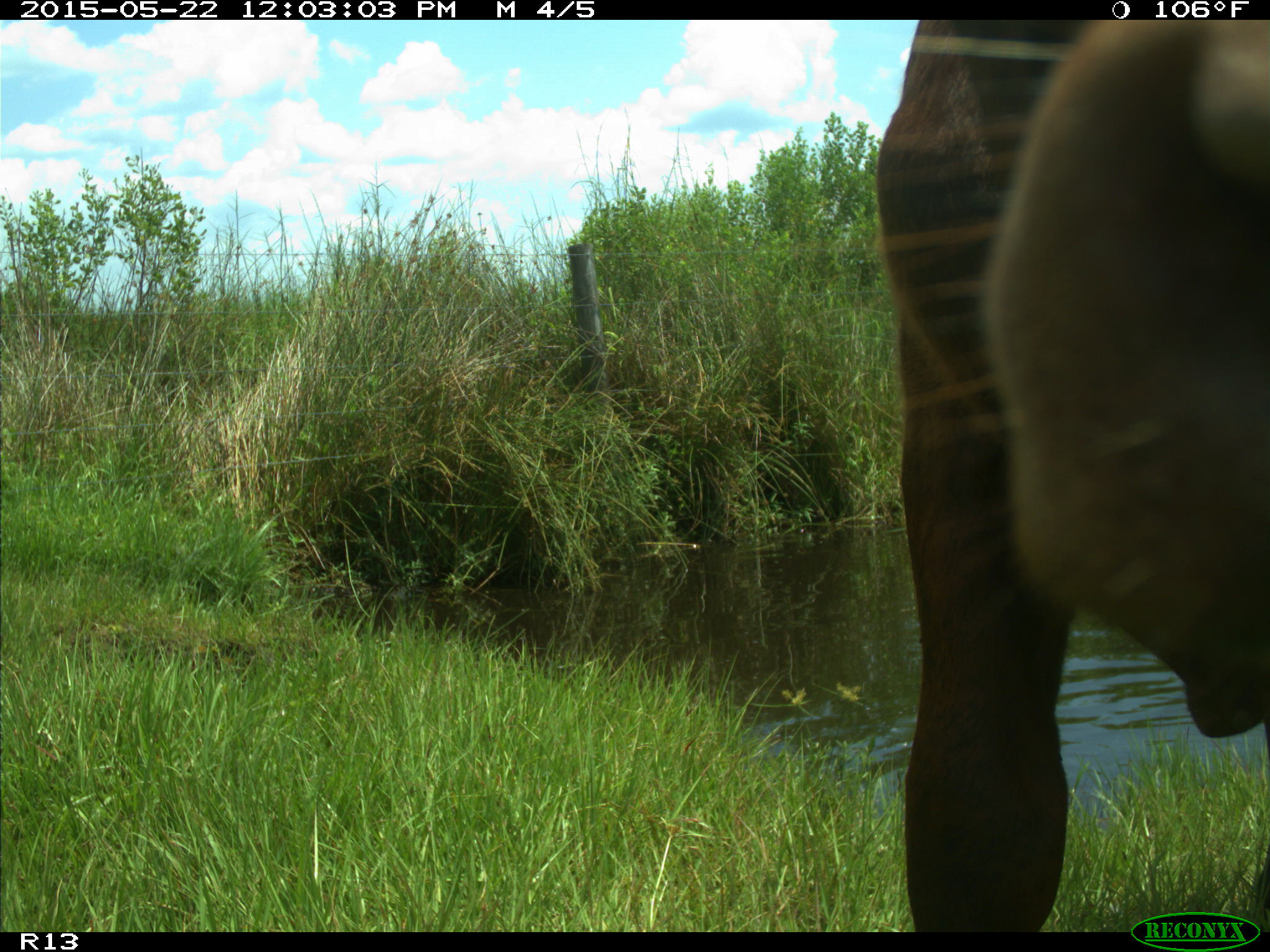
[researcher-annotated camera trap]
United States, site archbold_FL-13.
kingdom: Animalia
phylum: Chordata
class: Mammalia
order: Artiodactyla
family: Bovidae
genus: Bos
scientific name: Bos taurus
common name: domestic cow